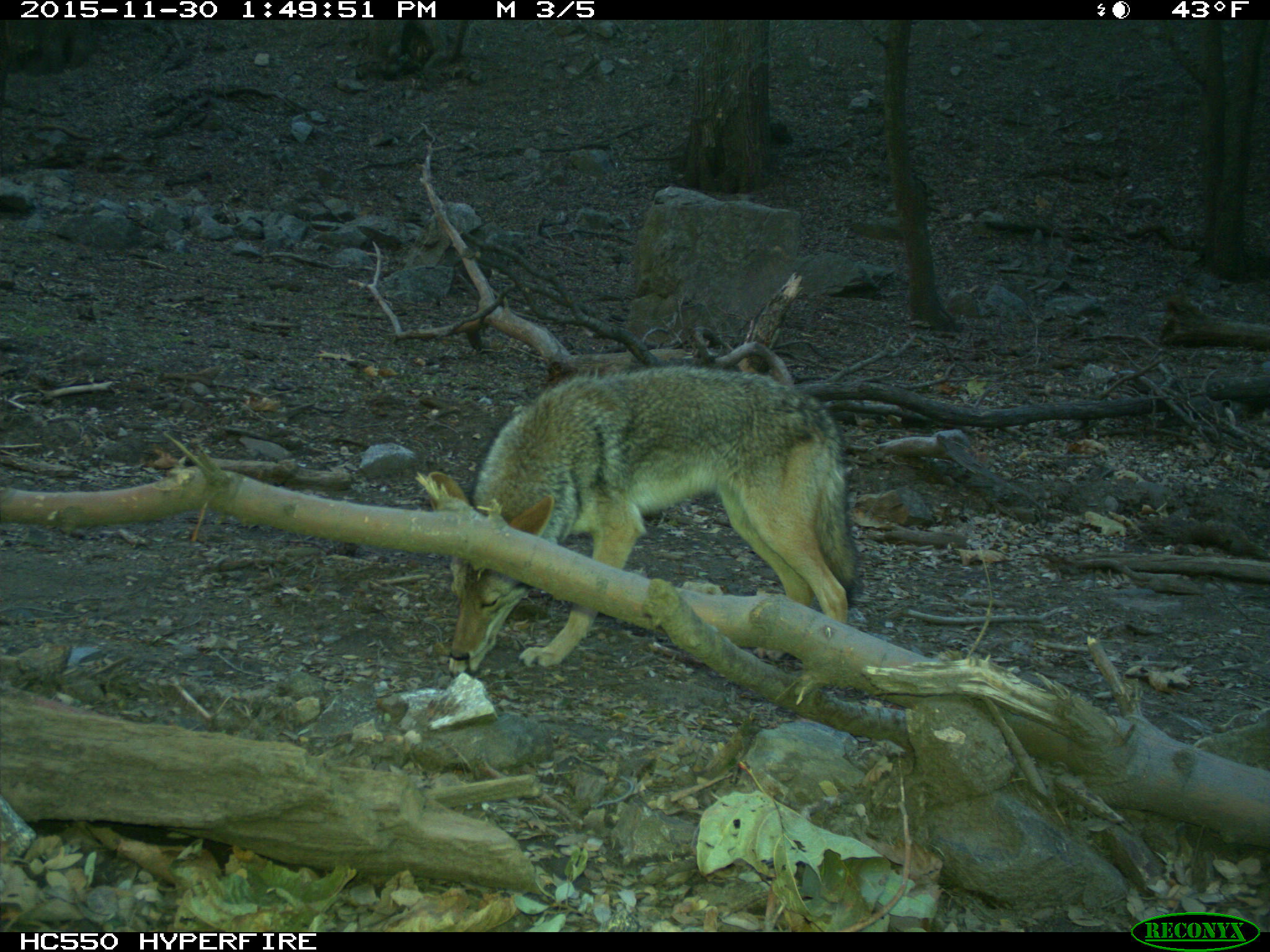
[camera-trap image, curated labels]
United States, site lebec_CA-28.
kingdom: Animalia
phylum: Chordata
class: Mammalia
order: Carnivora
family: Canidae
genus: Canis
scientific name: Canis latrans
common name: coyote